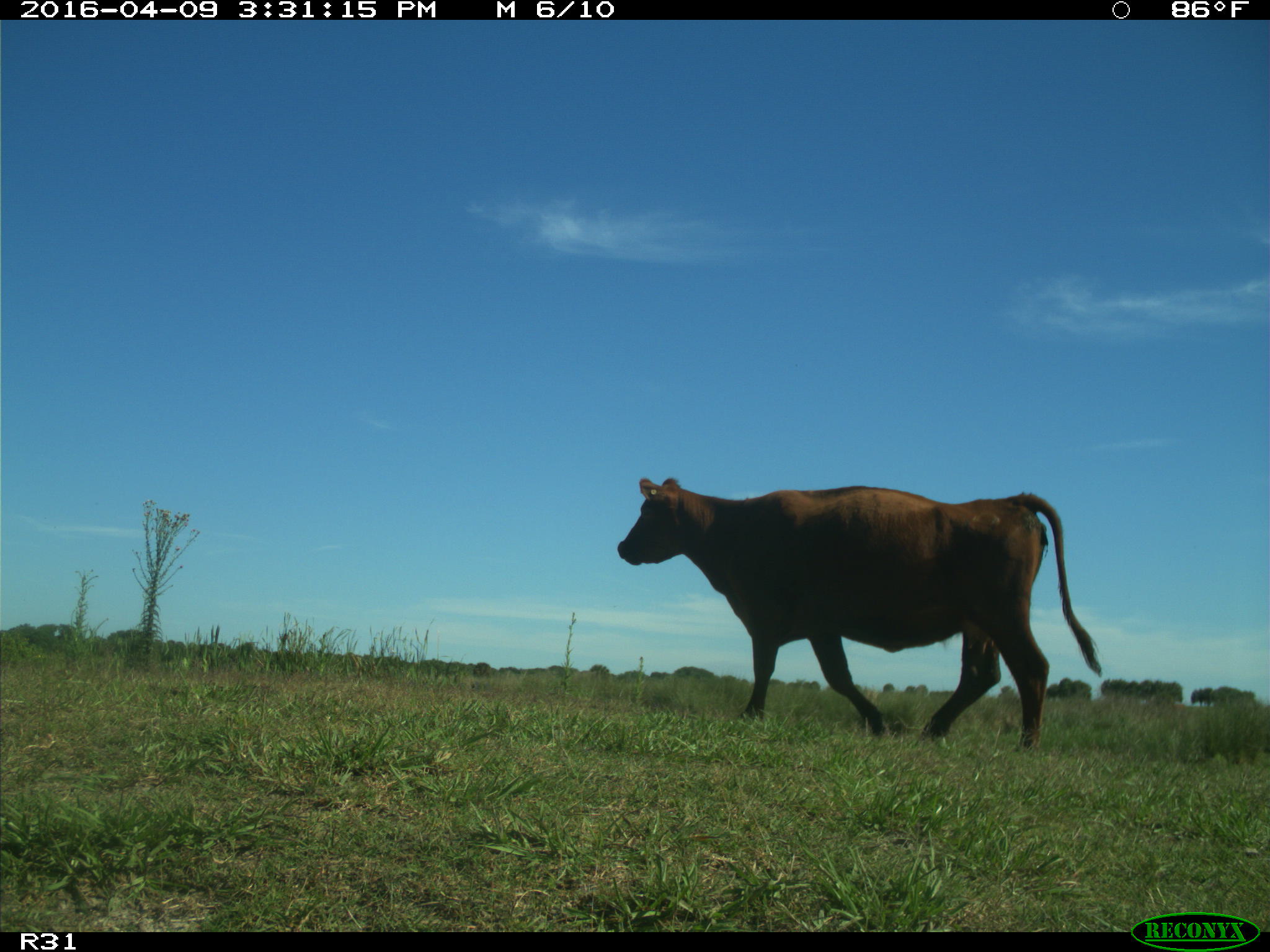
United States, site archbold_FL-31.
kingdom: Animalia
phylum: Chordata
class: Mammalia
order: Artiodactyla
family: Bovidae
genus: Bos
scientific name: Bos taurus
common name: domestic cow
Bos taurus (domestic cow).